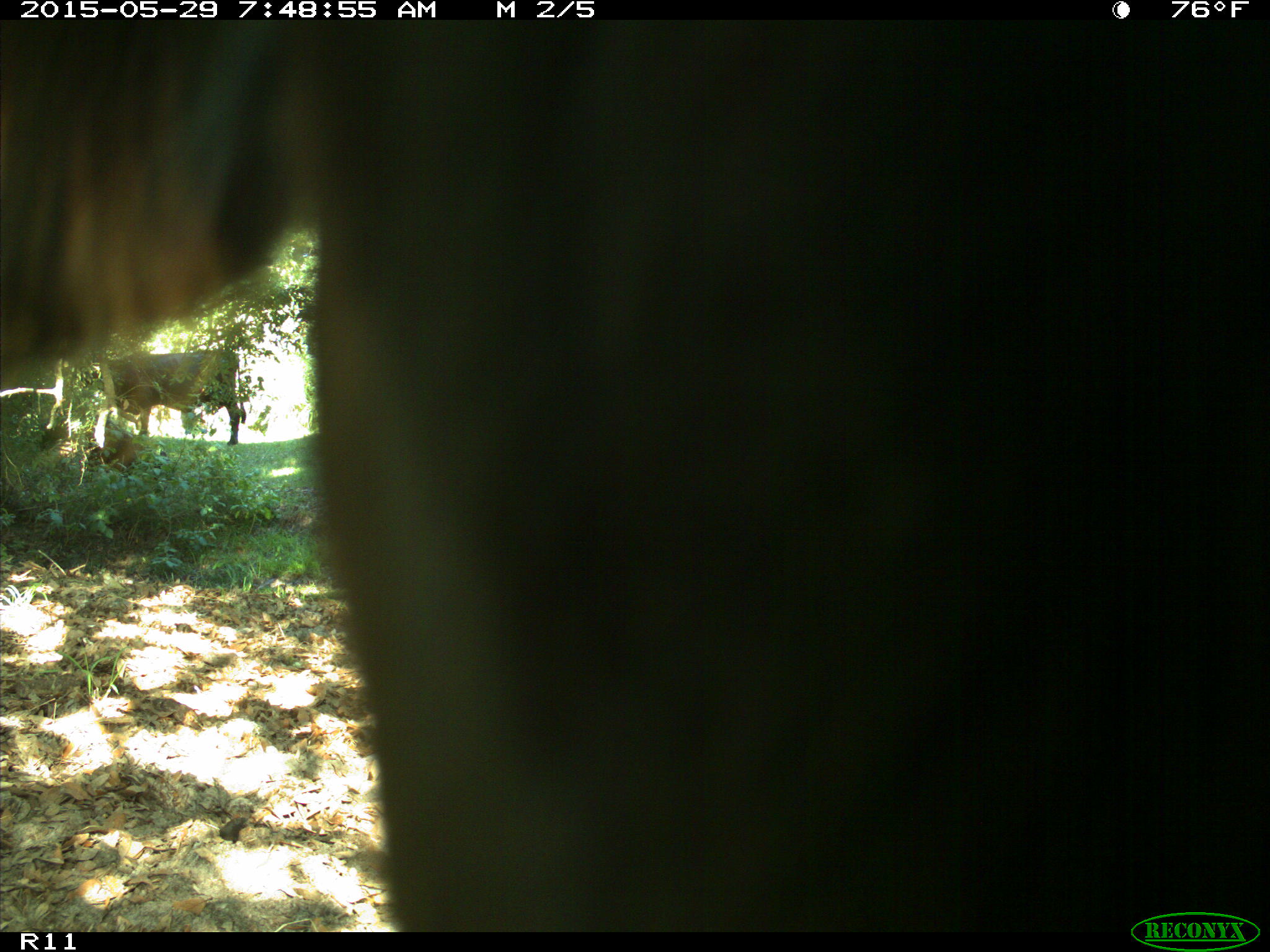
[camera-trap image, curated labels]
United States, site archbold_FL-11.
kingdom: Animalia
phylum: Chordata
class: Mammalia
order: Artiodactyla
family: Bovidae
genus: Bos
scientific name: Bos taurus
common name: domestic cow